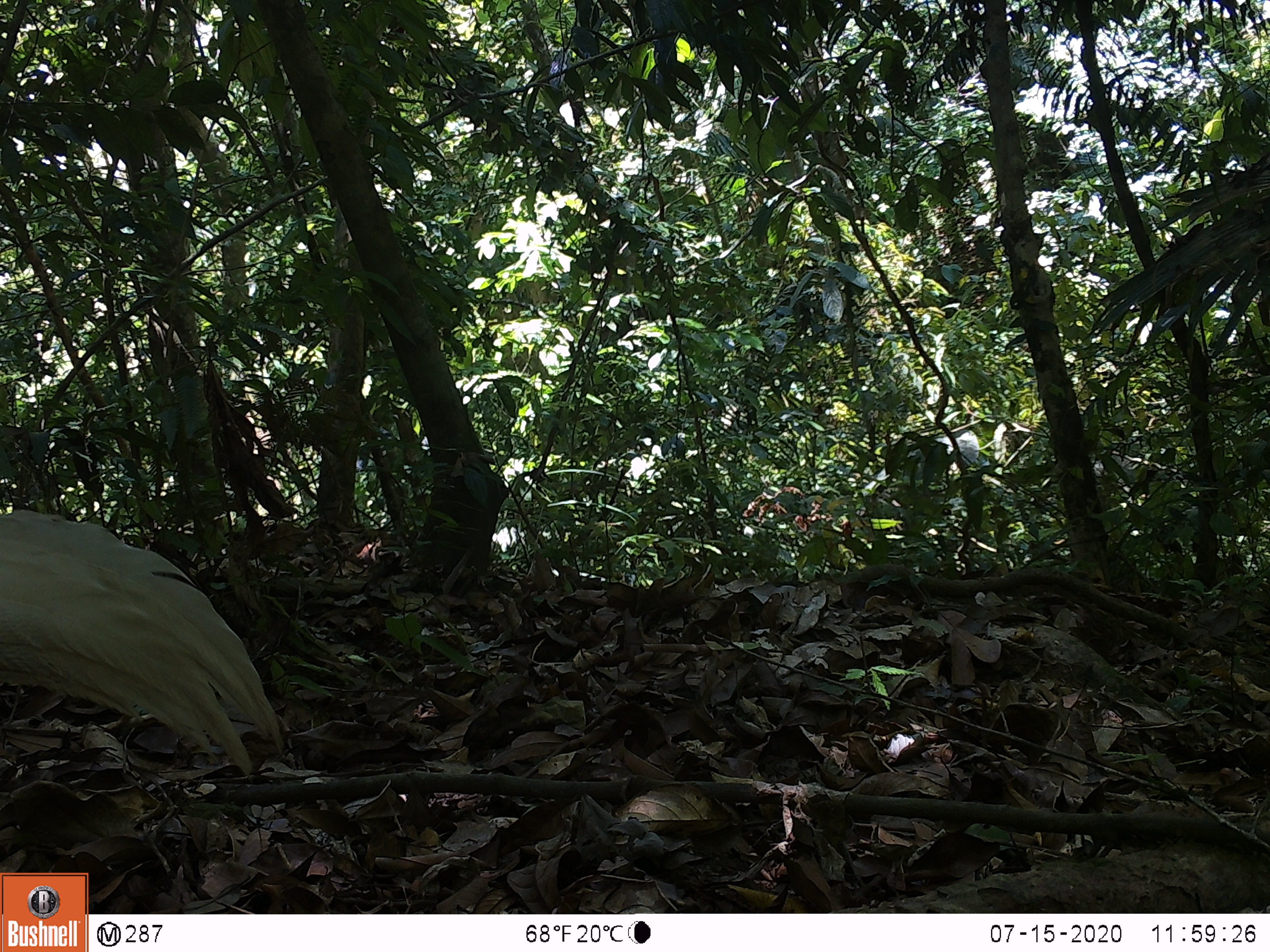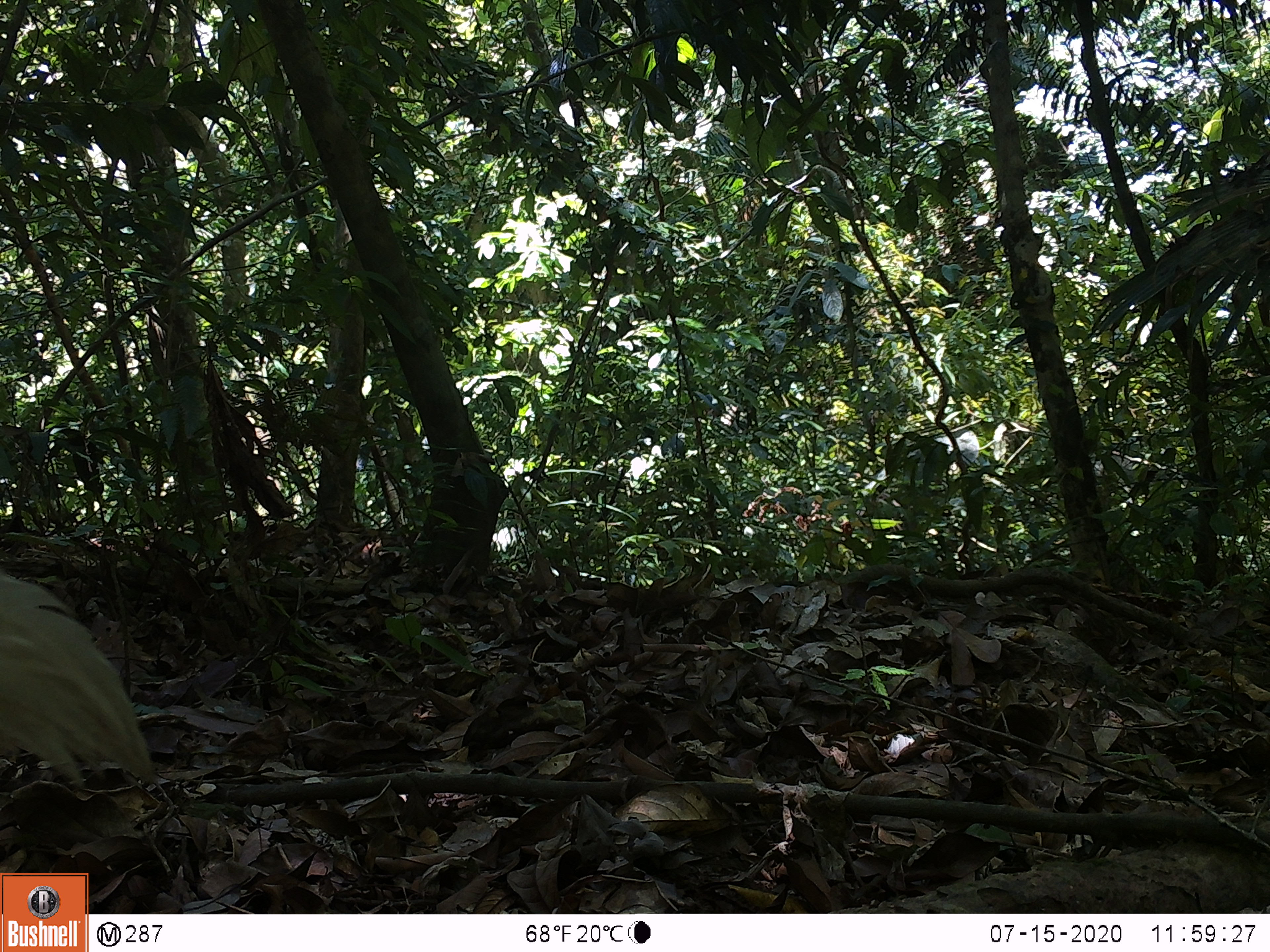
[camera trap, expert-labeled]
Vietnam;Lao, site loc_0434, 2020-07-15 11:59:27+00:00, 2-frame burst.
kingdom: Animalia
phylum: Chordata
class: Aves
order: Galliformes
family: Phasianidae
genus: Lophura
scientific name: Lophura nycthemera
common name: silver pheasant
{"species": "silver pheasant (Lophura nycthemera)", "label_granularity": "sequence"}